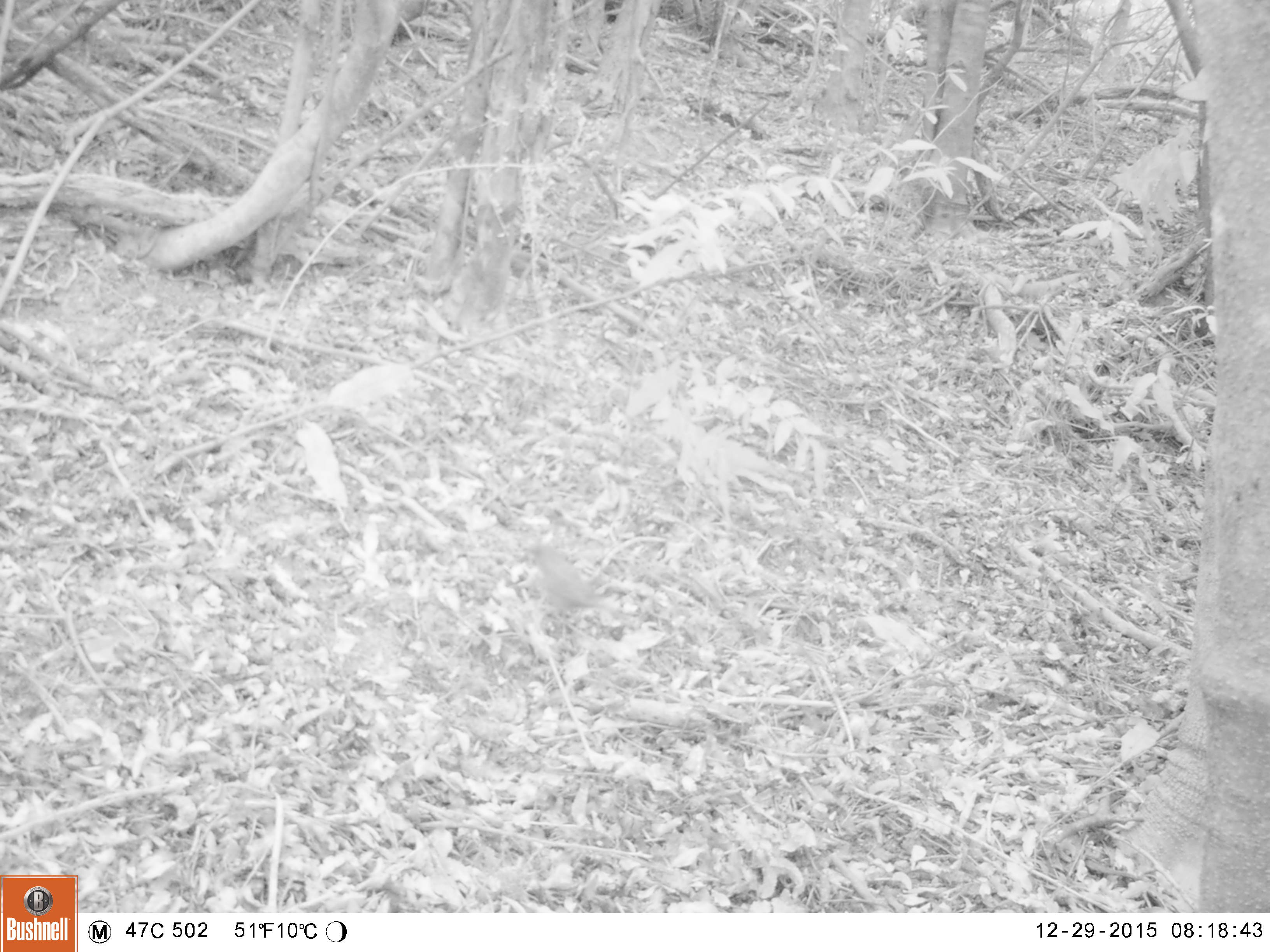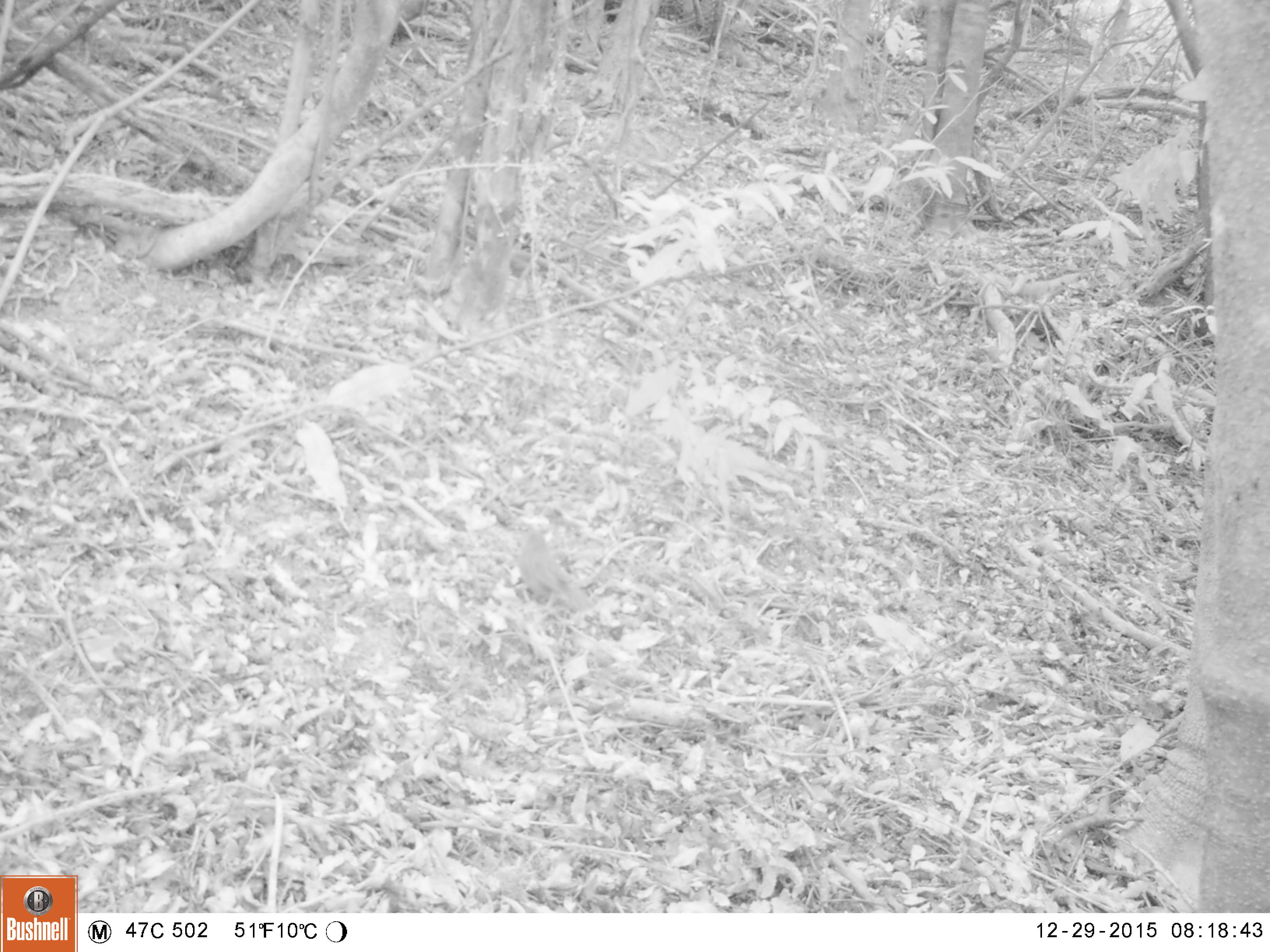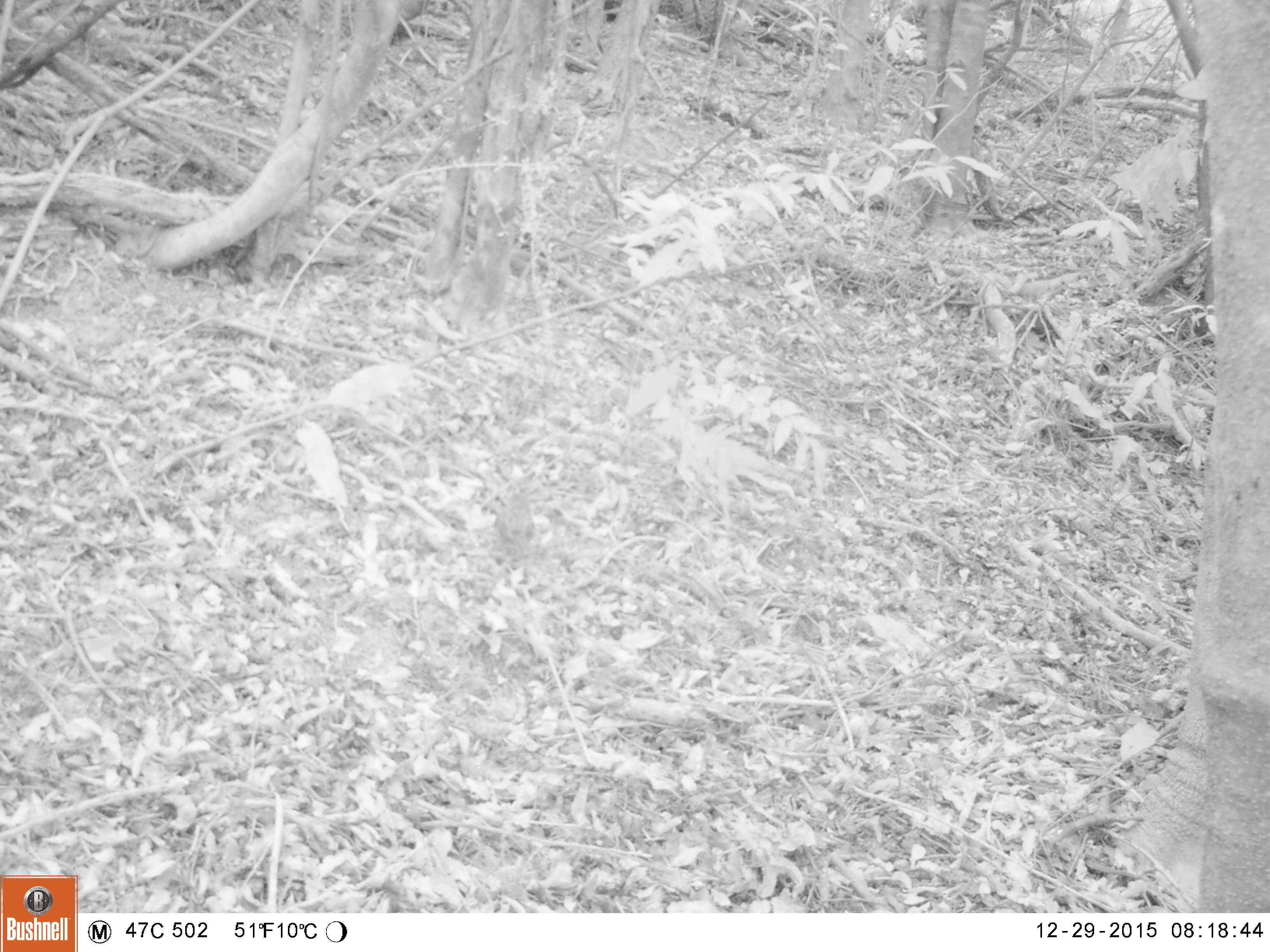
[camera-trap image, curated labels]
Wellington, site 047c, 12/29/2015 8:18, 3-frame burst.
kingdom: Animalia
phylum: Chordata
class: Aves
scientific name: Aves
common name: bird